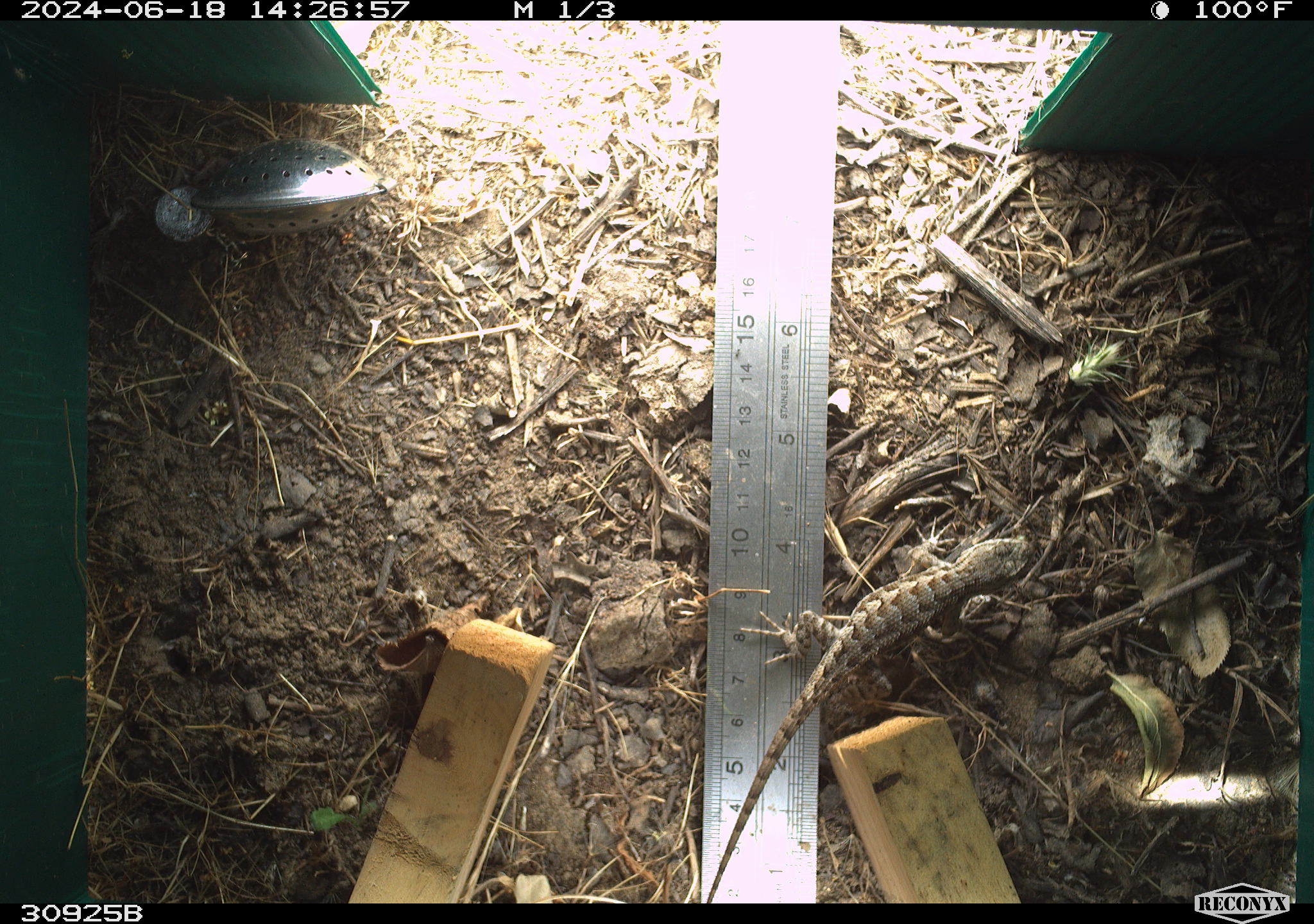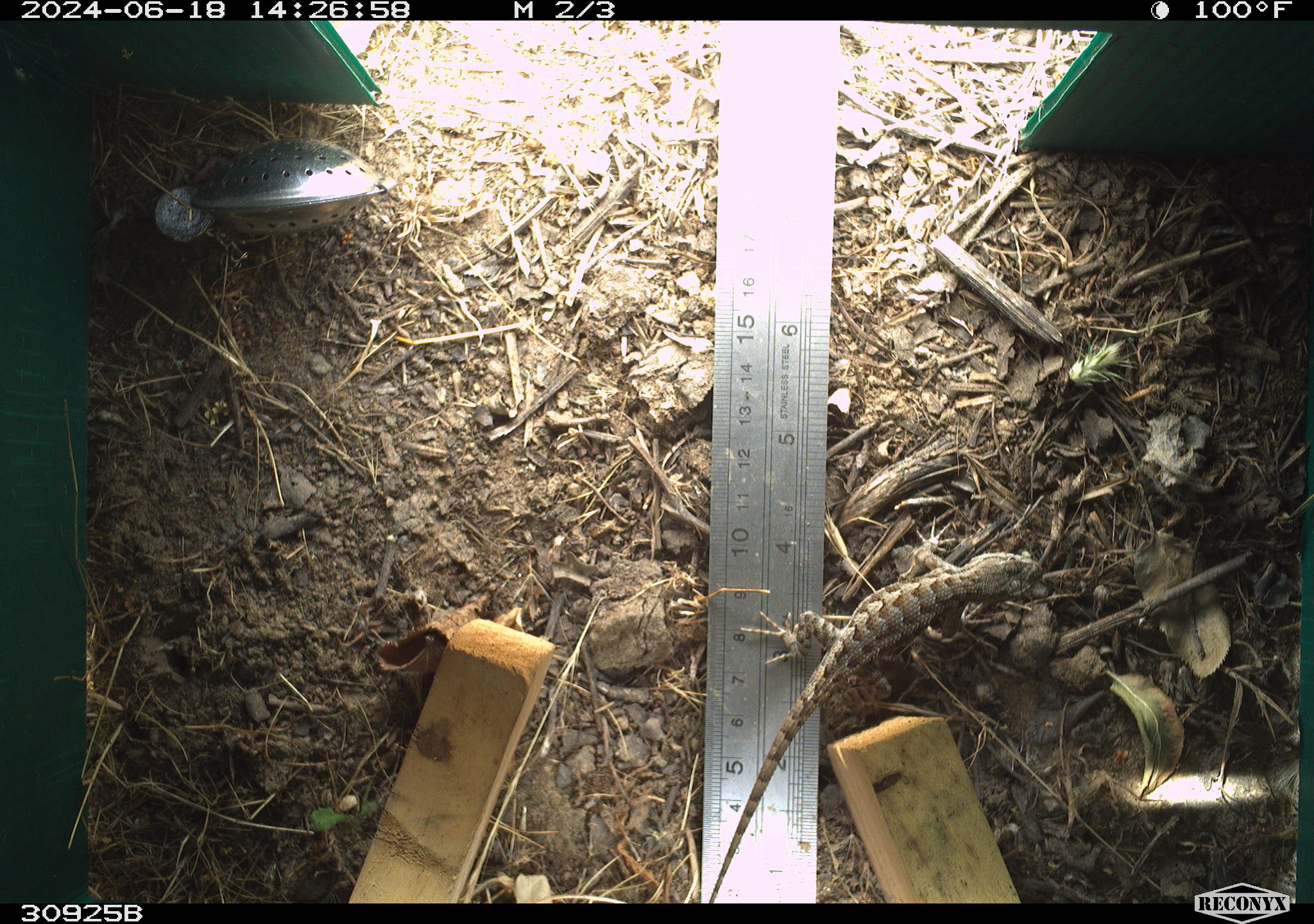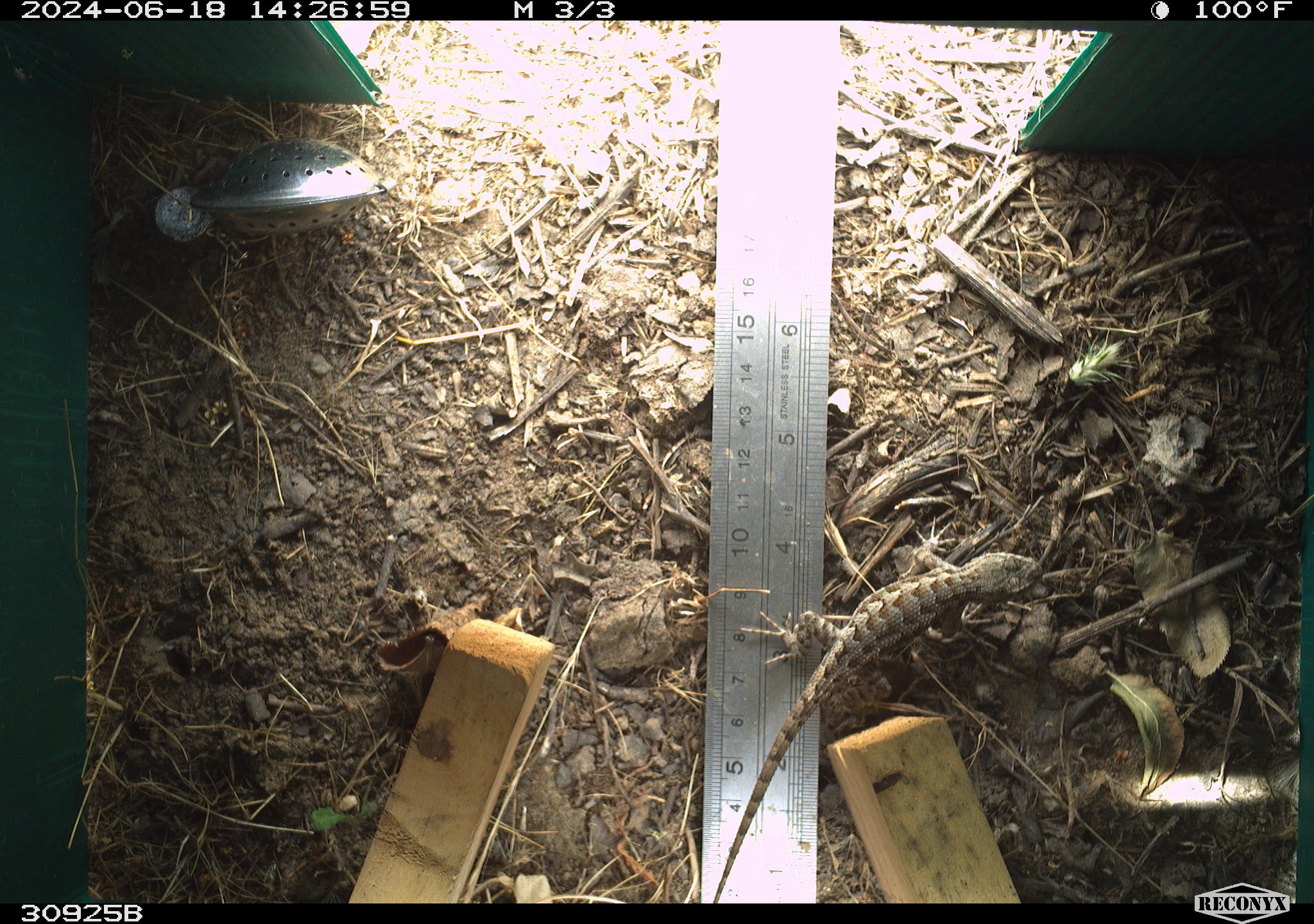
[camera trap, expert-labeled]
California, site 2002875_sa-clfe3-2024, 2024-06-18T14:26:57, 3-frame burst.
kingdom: Animalia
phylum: Chordata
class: Reptilia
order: Squamata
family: Phrynosomatidae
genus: Sceloporus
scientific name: Sceloporus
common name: spiny lizards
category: sceloporus species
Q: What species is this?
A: Sceloporus species (spiny lizards) (Sceloporus).